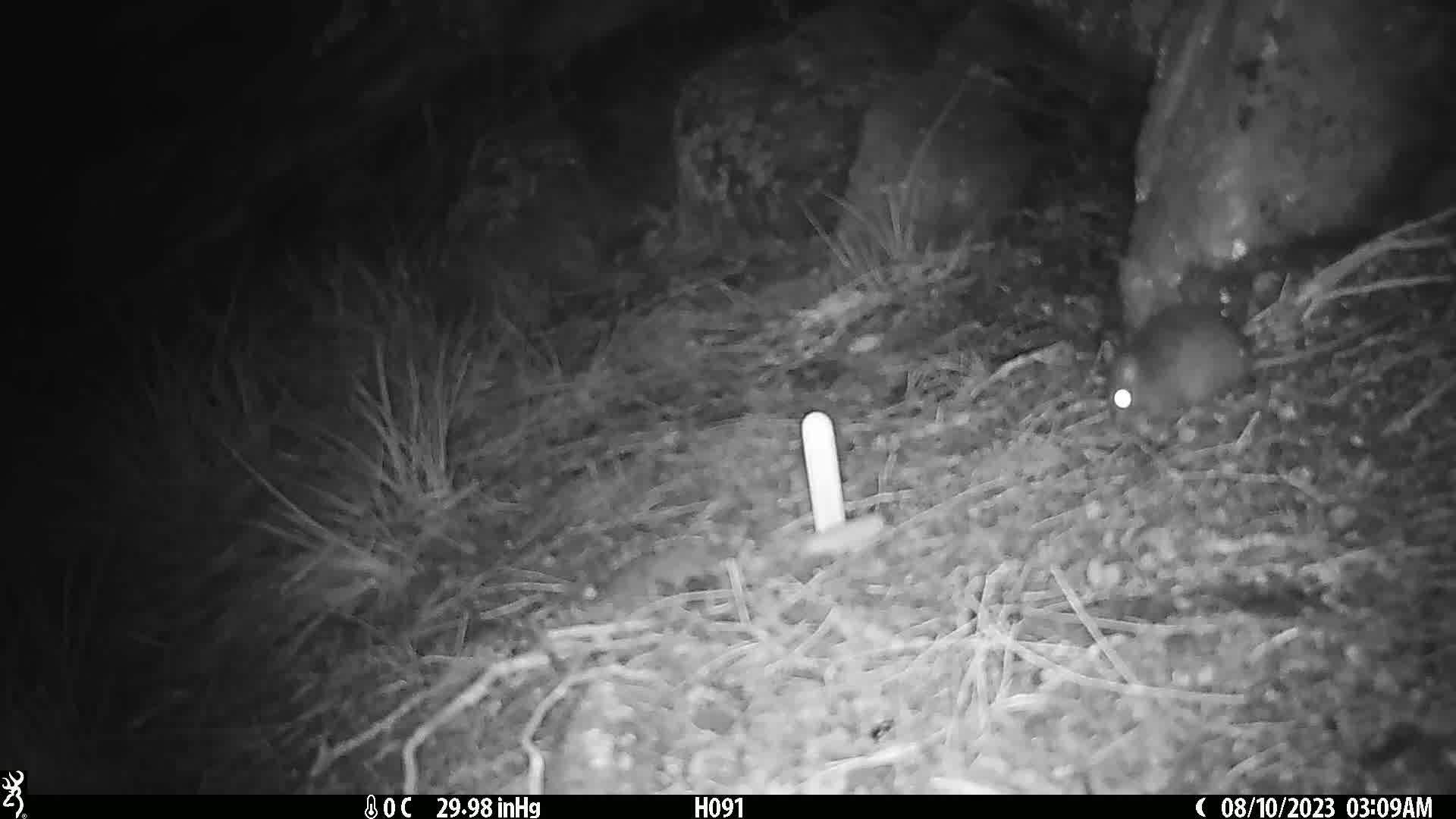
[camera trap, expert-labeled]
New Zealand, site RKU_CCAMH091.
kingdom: Animalia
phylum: Chordata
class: Mammalia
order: Rodentia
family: Muridae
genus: Rattus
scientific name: Rattus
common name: rat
Rat (Rattus).